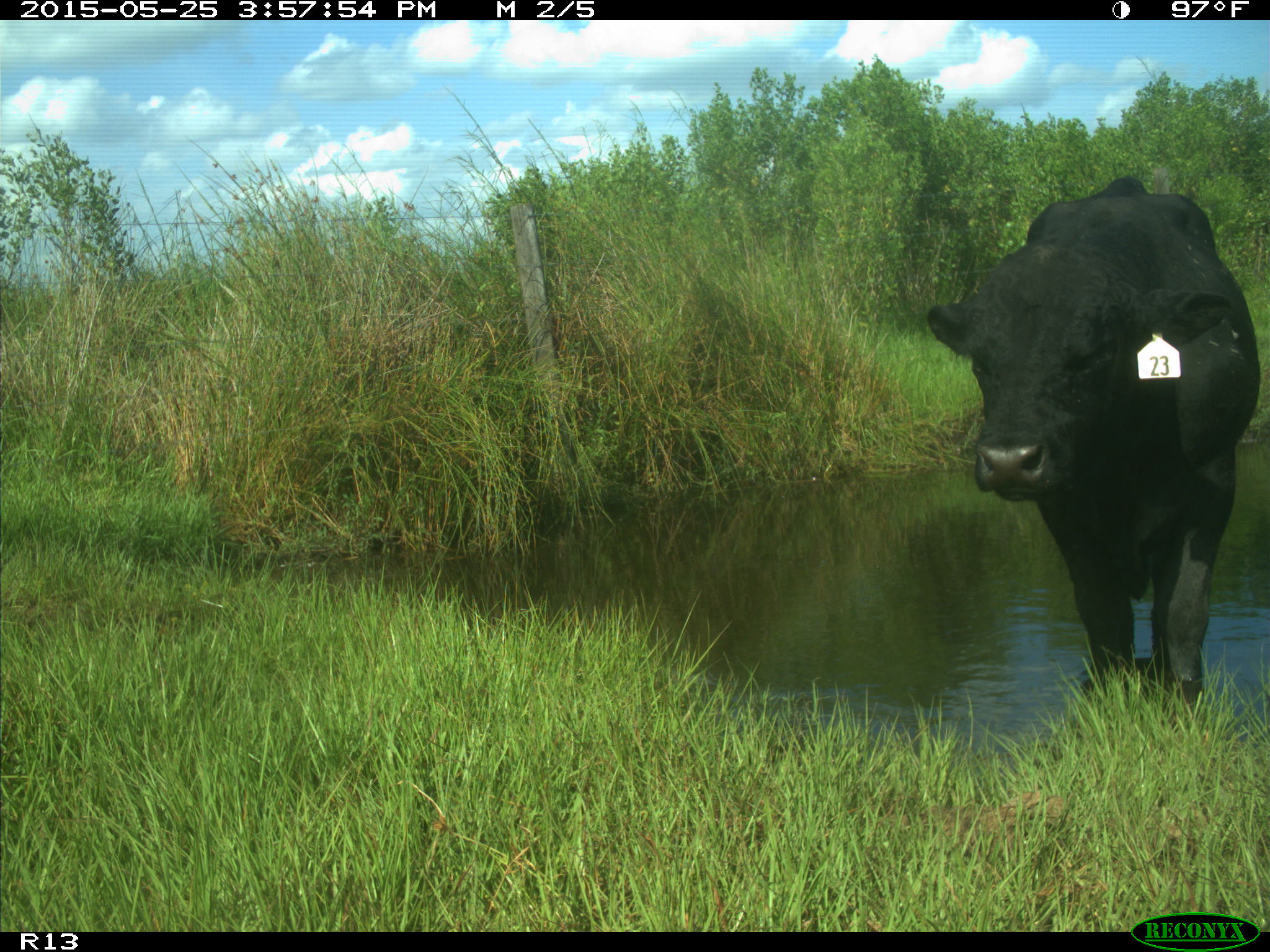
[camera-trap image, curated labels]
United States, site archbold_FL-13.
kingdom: Animalia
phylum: Chordata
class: Mammalia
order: Artiodactyla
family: Bovidae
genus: Bos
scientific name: Bos taurus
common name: domestic cow